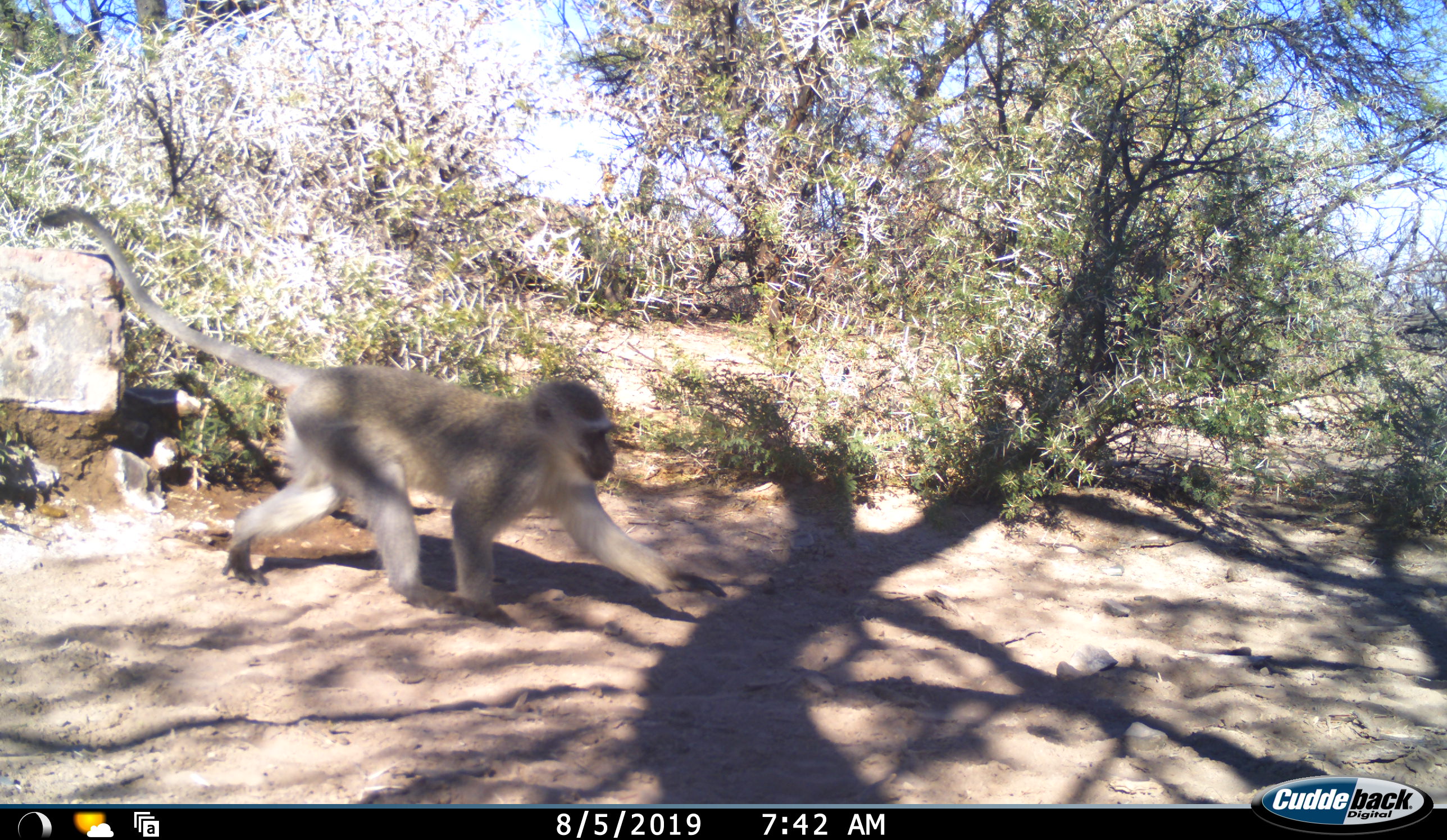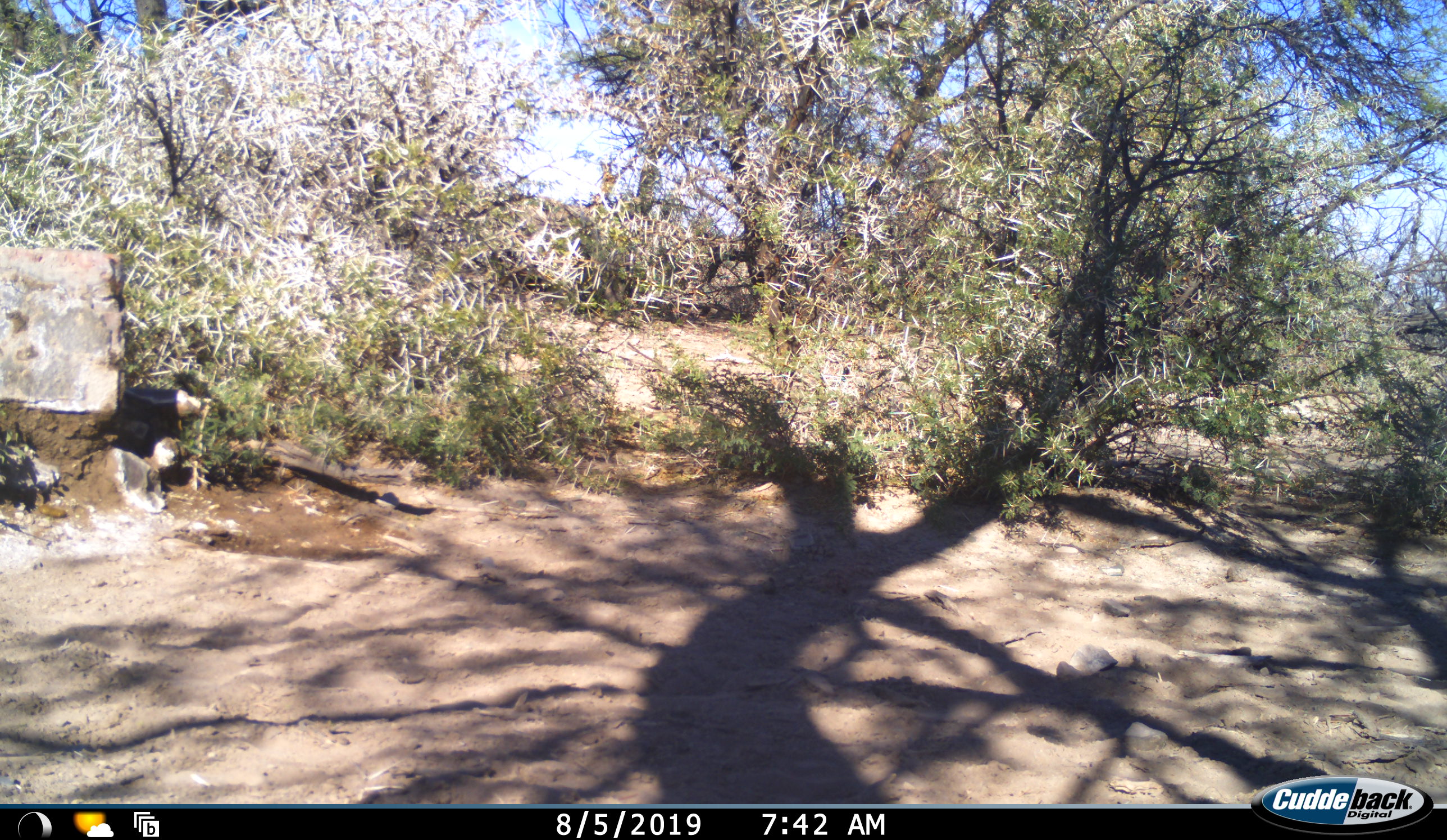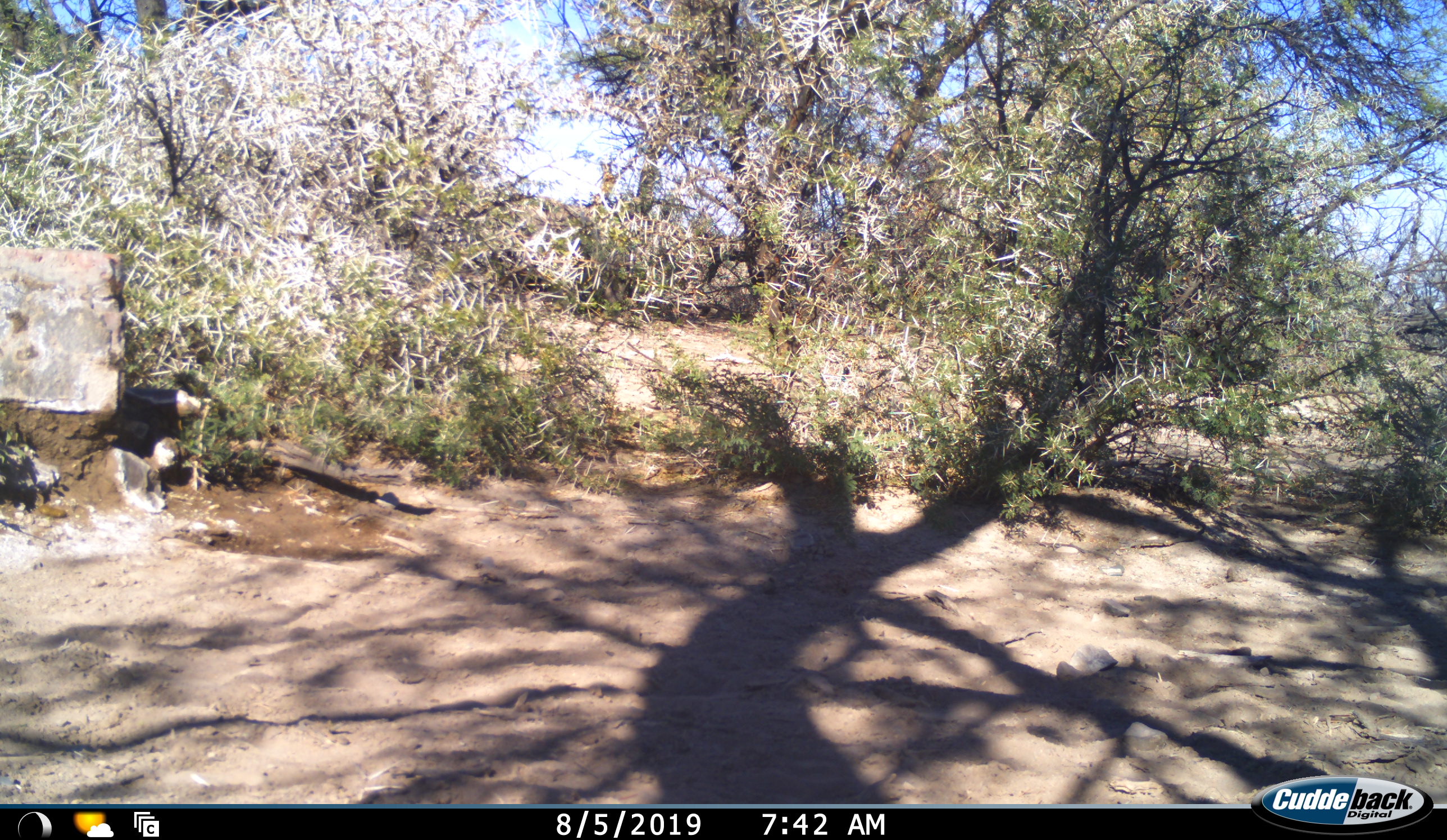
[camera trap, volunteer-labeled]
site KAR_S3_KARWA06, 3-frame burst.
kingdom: Animalia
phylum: Chordata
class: Mammalia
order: Primates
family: Cercopithecidae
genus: Chlorocebus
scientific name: Chlorocebus pygerythrus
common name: vervet monkey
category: monkeyvervet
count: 1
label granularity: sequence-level